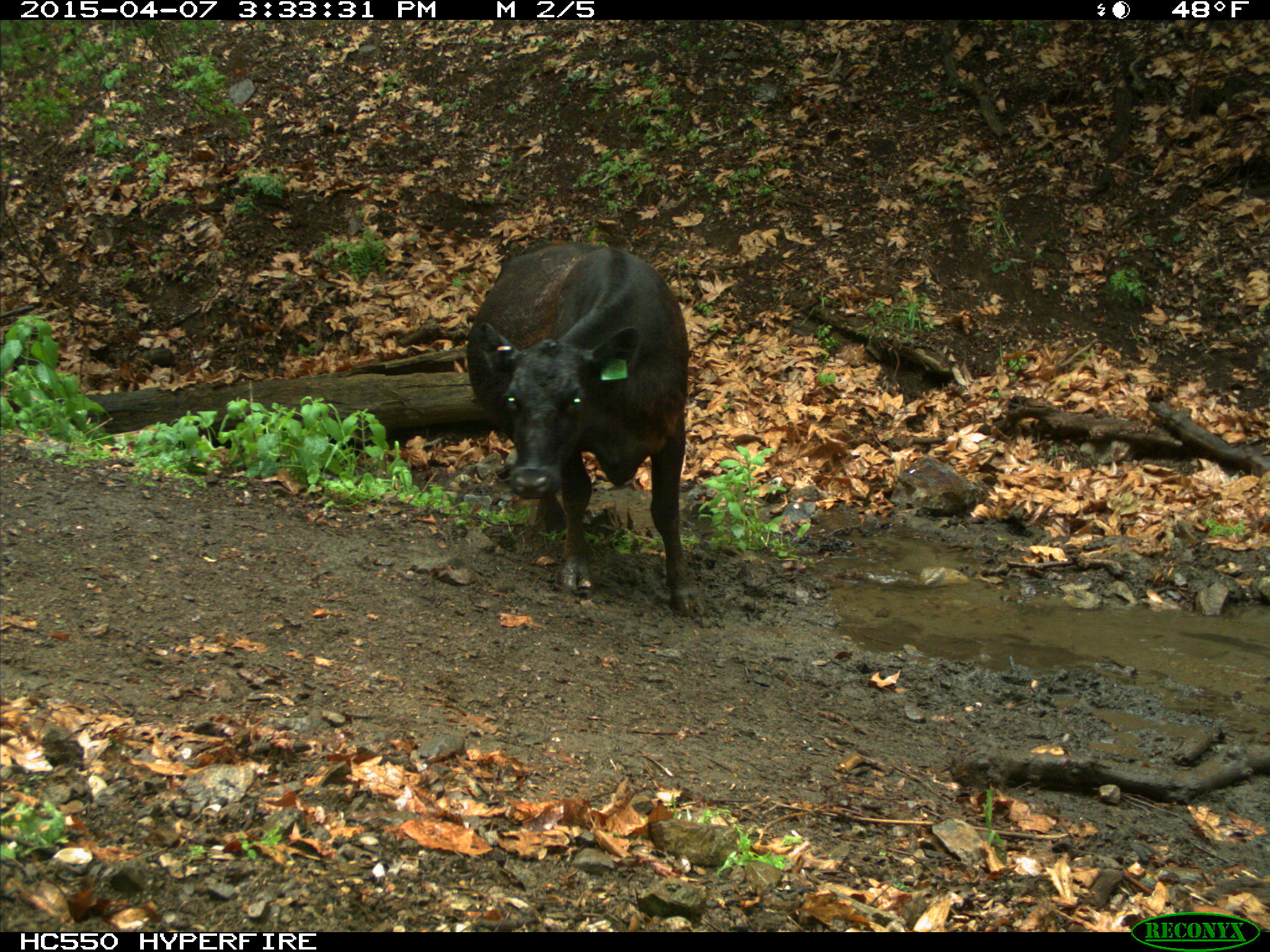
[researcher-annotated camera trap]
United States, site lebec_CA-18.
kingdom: Animalia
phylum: Chordata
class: Mammalia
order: Artiodactyla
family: Bovidae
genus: Bos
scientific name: Bos taurus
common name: domestic cow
Bos taurus (domestic cow).